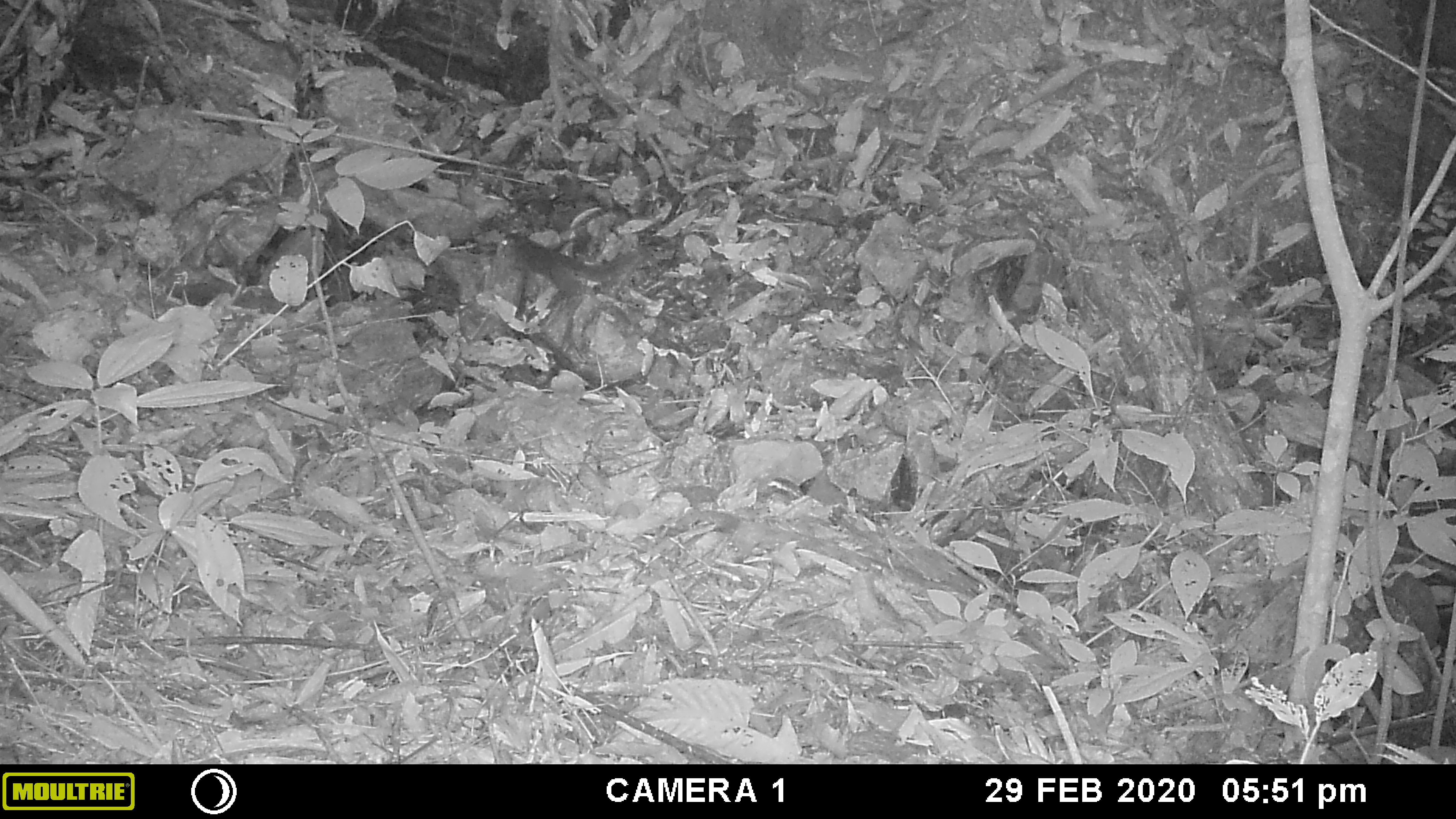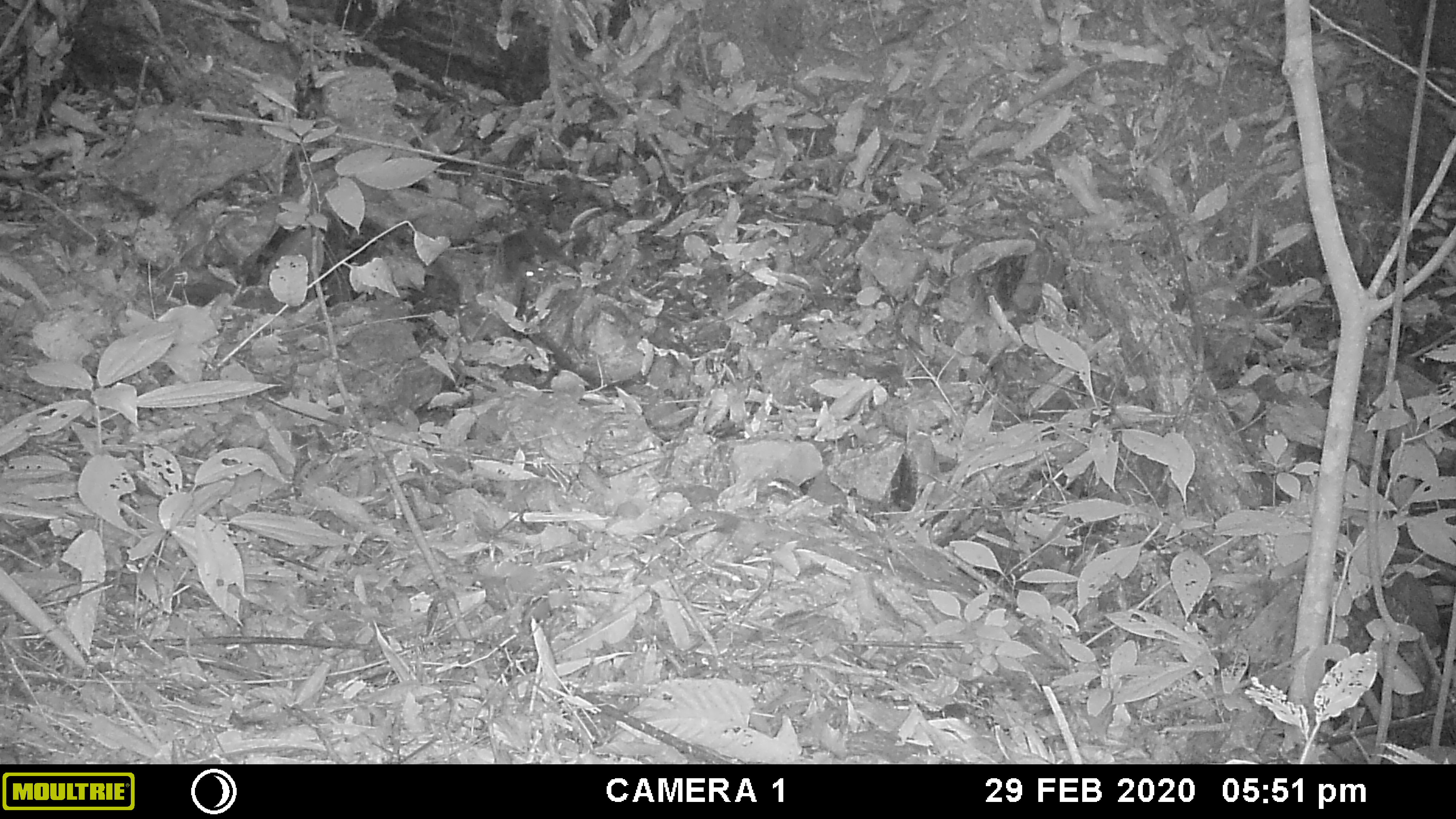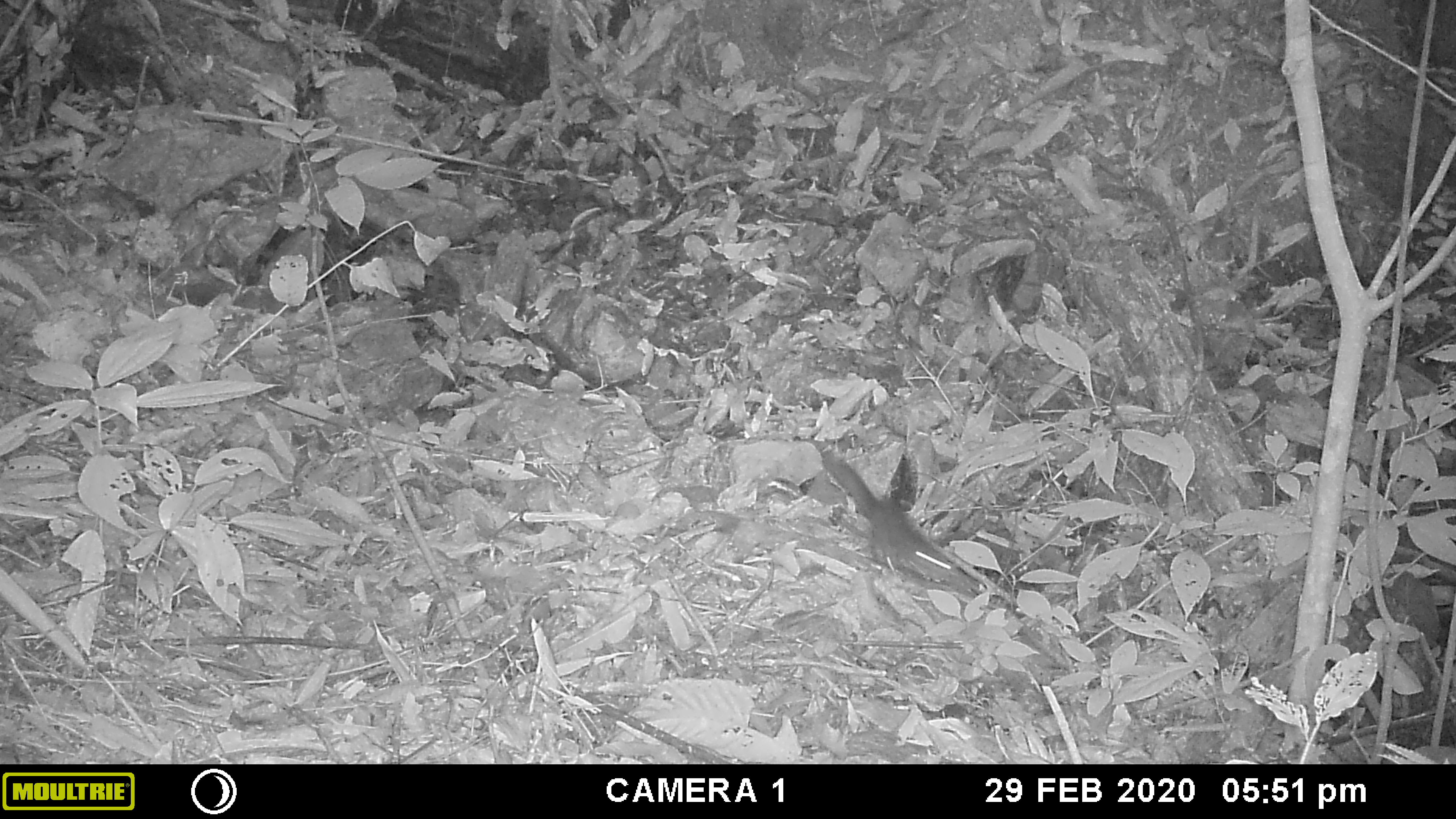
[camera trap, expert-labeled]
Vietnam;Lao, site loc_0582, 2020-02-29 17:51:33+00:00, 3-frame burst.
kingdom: Animalia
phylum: Chordata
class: Mammalia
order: Rodentia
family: Sciuridae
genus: Dremomys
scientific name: Dremomys rufigenis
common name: red-cheeked squirrel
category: red cheeked squirrel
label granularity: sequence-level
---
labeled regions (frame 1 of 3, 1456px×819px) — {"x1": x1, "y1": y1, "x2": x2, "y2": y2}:
red cheeked squirrel: {"x1": 500, "y1": 233, "x2": 658, "y2": 299}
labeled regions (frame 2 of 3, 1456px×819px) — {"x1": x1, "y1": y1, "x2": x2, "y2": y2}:
red cheeked squirrel: {"x1": 499, "y1": 226, "x2": 583, "y2": 285}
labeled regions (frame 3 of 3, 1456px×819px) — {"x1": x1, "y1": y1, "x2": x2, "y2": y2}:
red cheeked squirrel: {"x1": 821, "y1": 449, "x2": 980, "y2": 592}